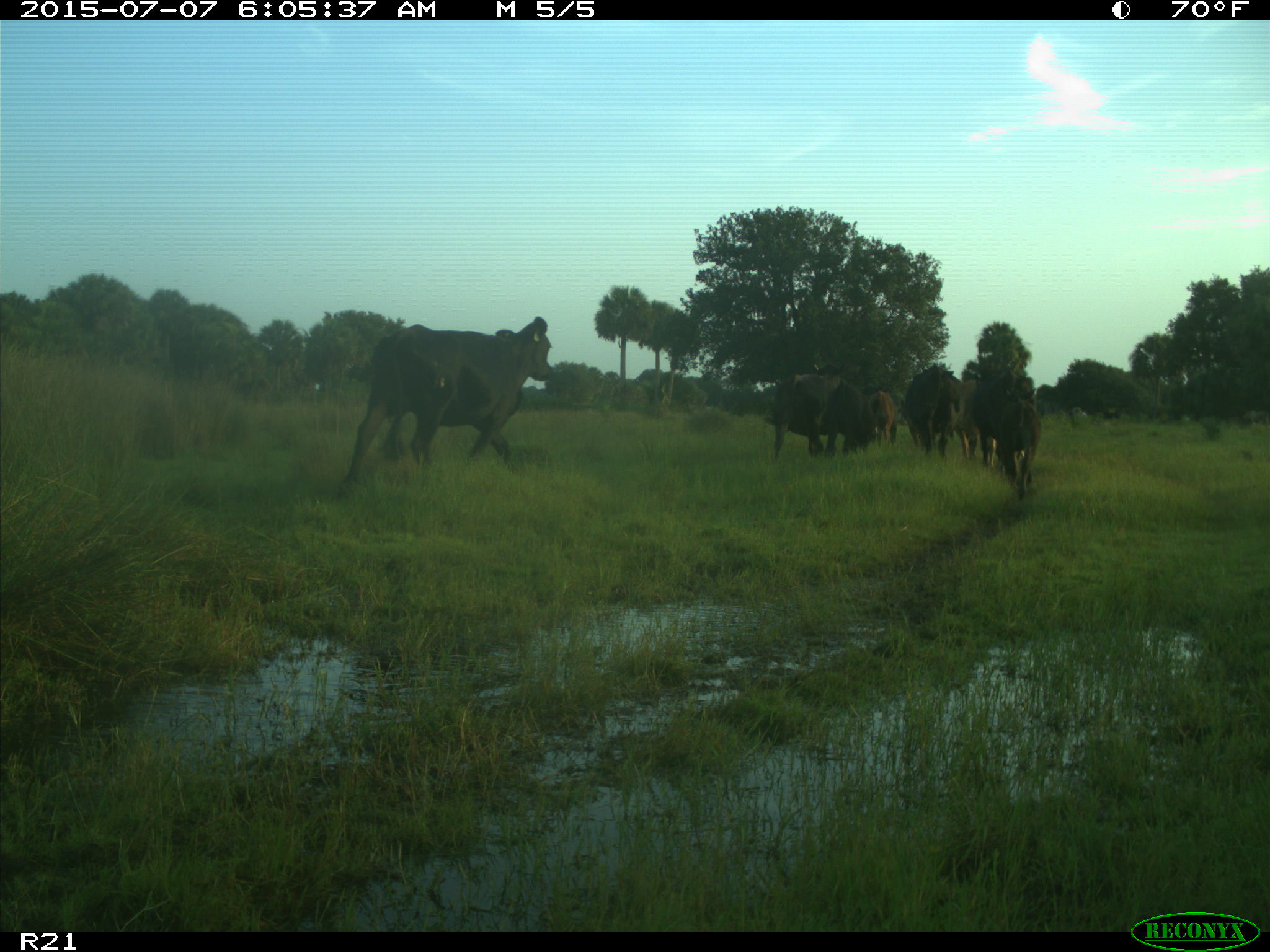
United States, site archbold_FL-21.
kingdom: Animalia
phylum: Chordata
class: Mammalia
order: Artiodactyla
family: Bovidae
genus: Bos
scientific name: Bos taurus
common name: domestic cow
Bos taurus (domestic cow).